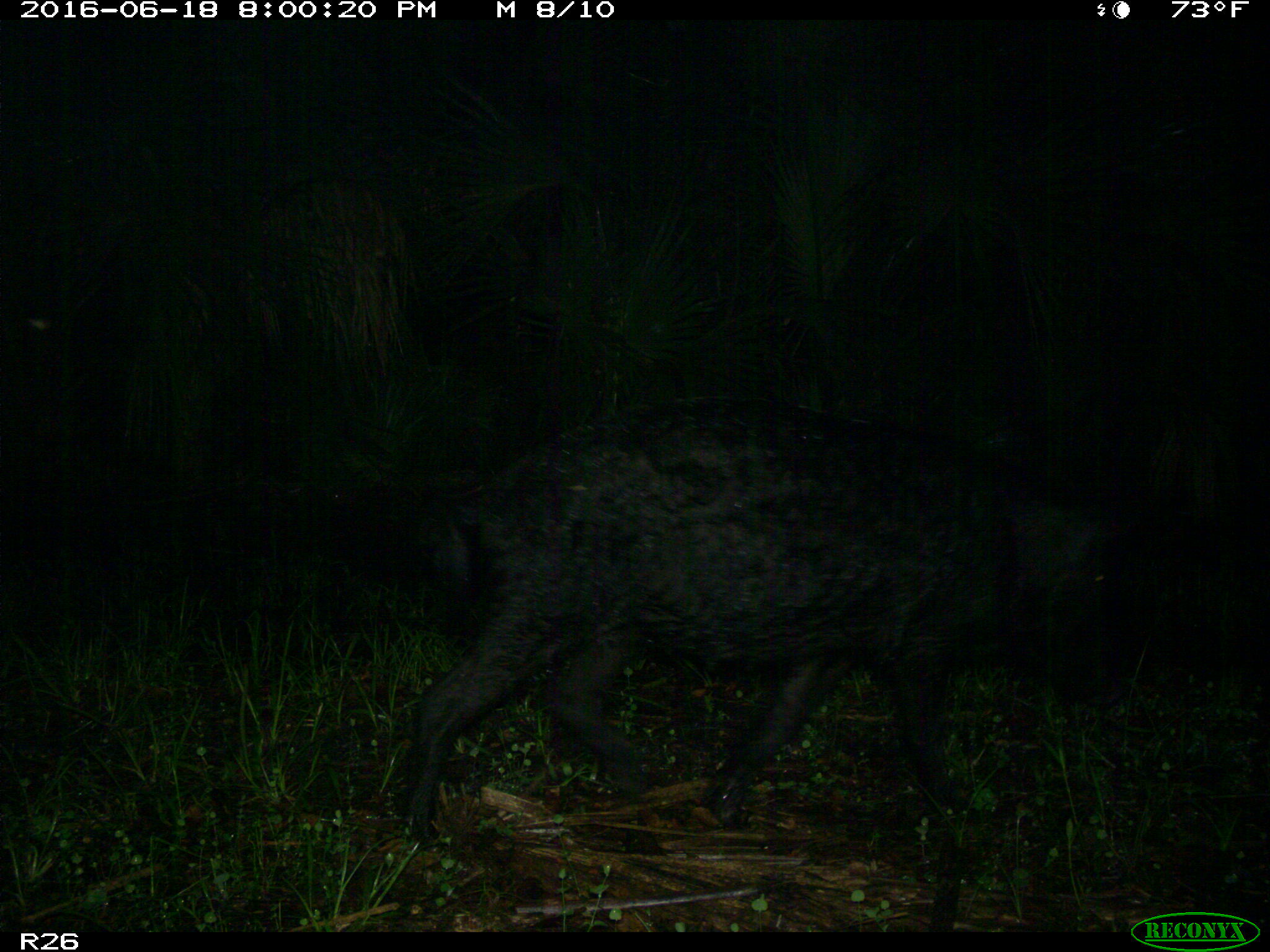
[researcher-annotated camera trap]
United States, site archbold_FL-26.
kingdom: Animalia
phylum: Chordata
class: Mammalia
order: Artiodactyla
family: Suidae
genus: Sus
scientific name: Sus scrofa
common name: wild boar